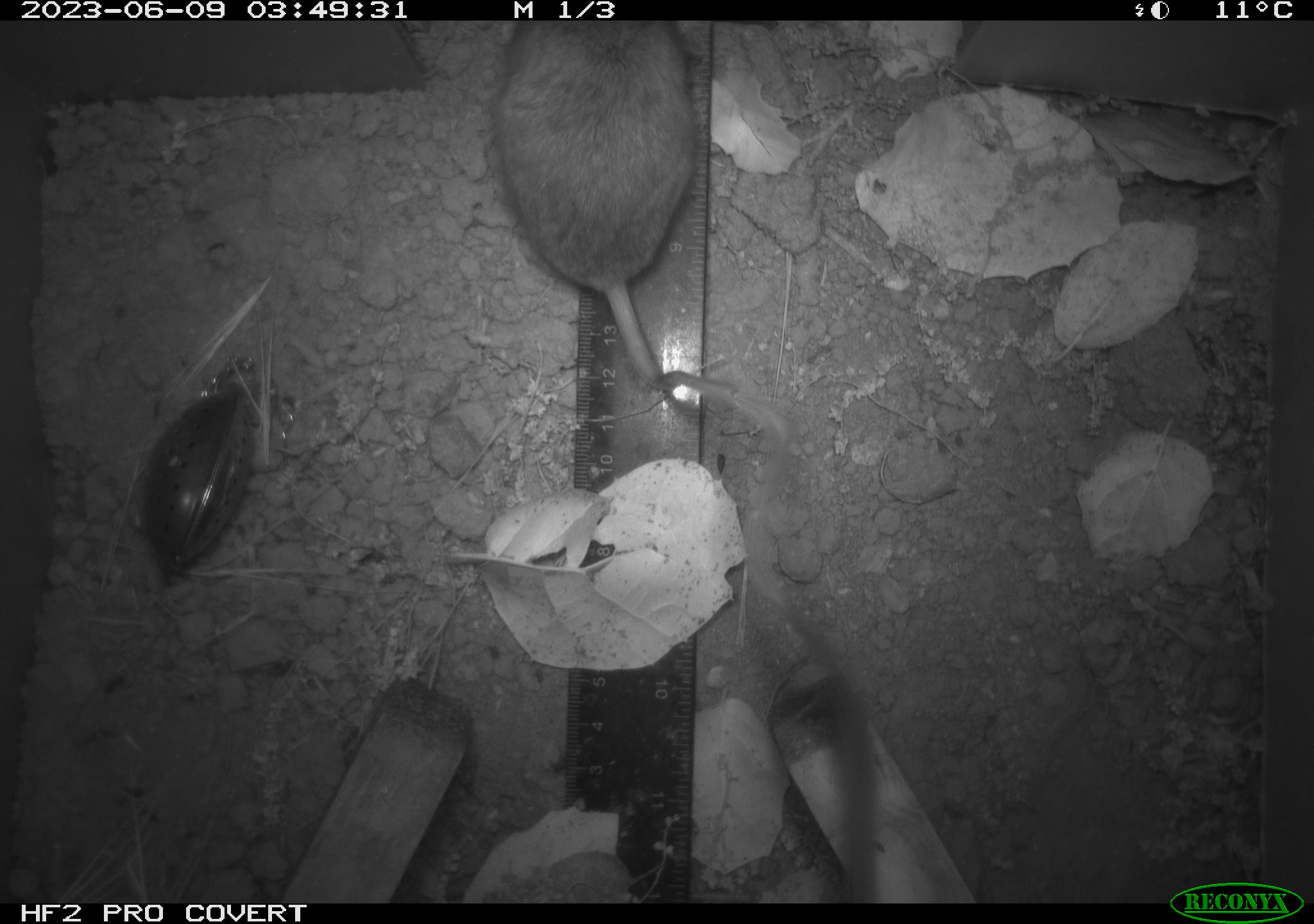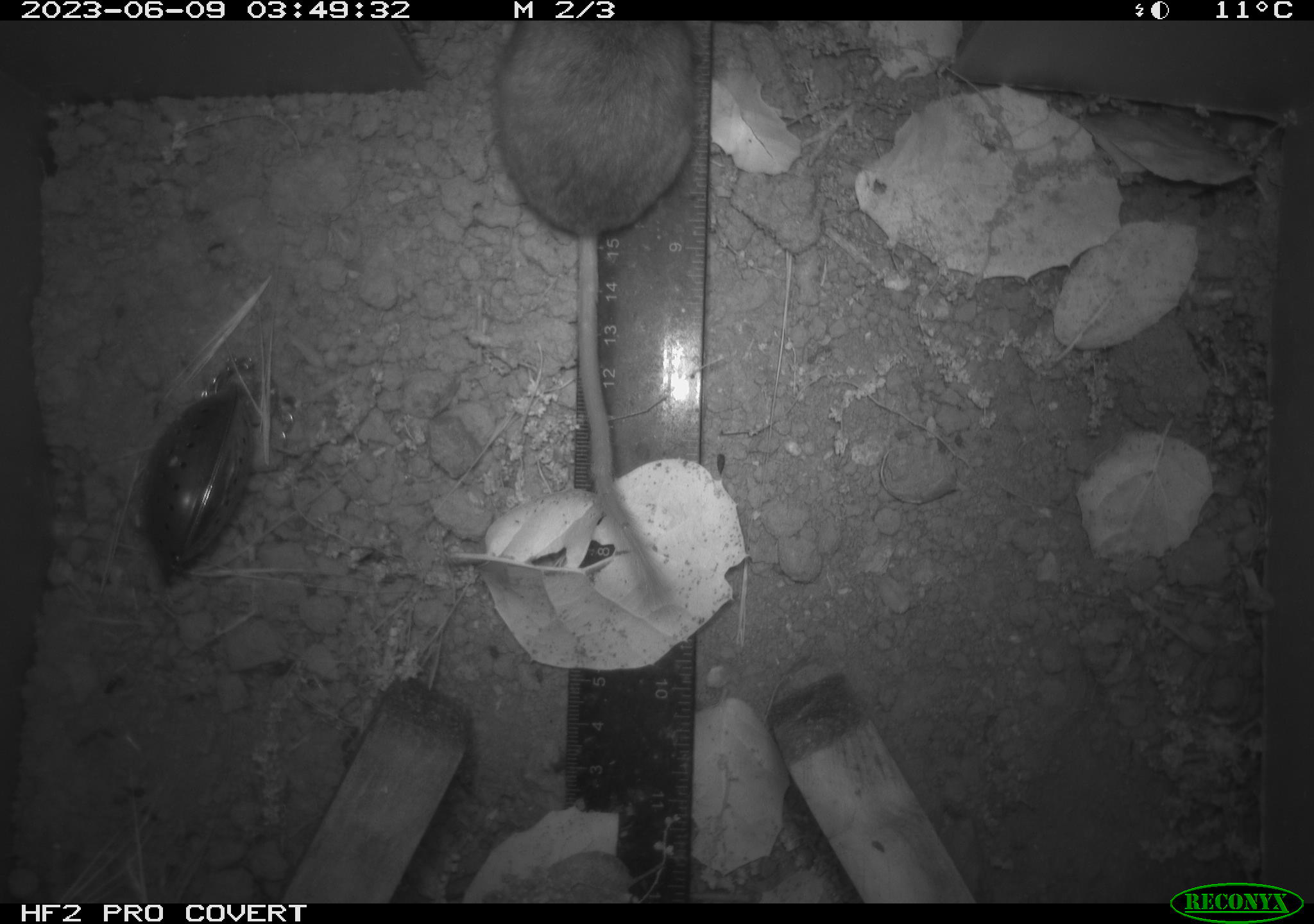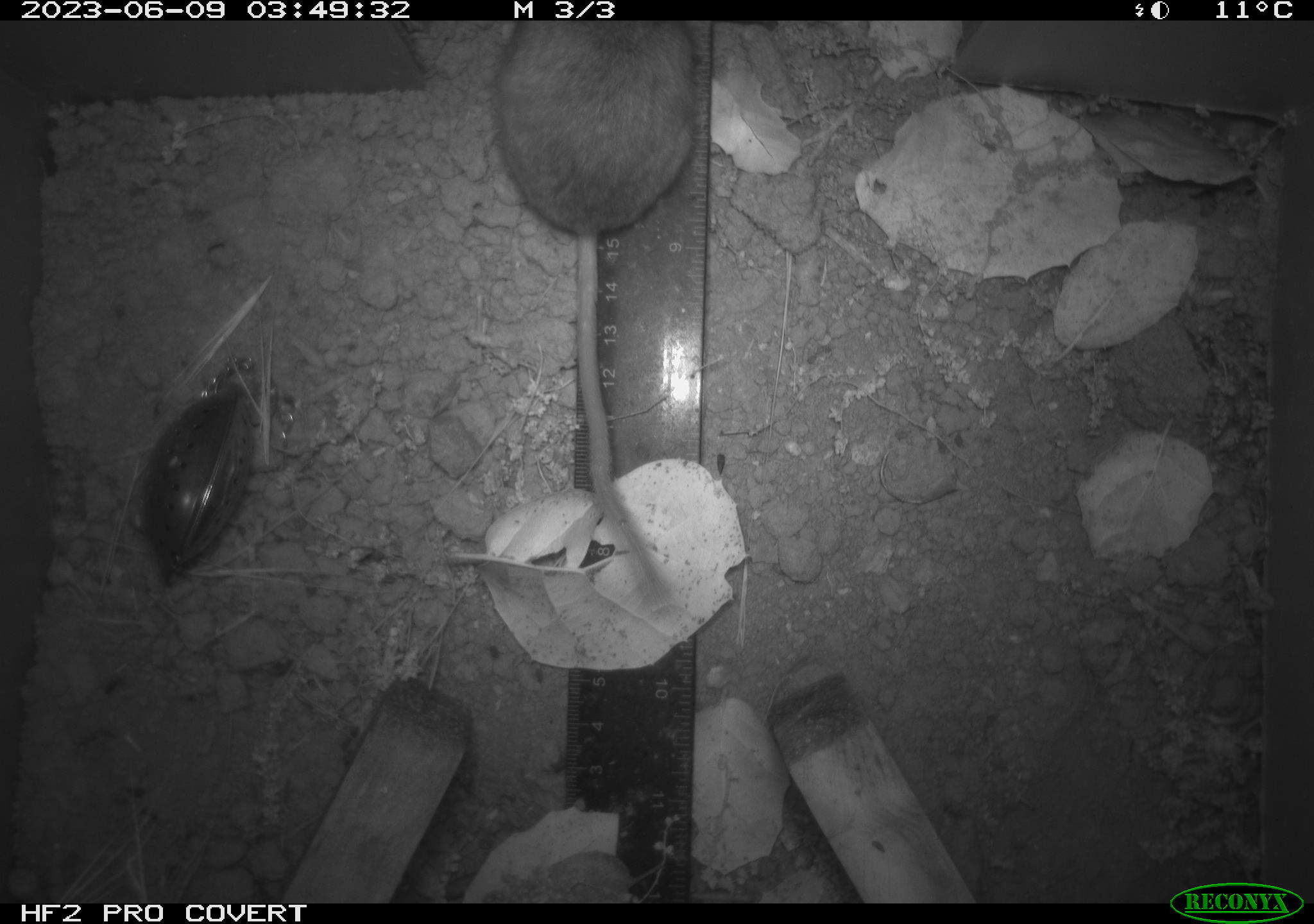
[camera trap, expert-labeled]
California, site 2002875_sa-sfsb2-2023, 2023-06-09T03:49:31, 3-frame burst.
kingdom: Animalia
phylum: Chordata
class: Mammalia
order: Rodentia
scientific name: Rodentia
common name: mouse species